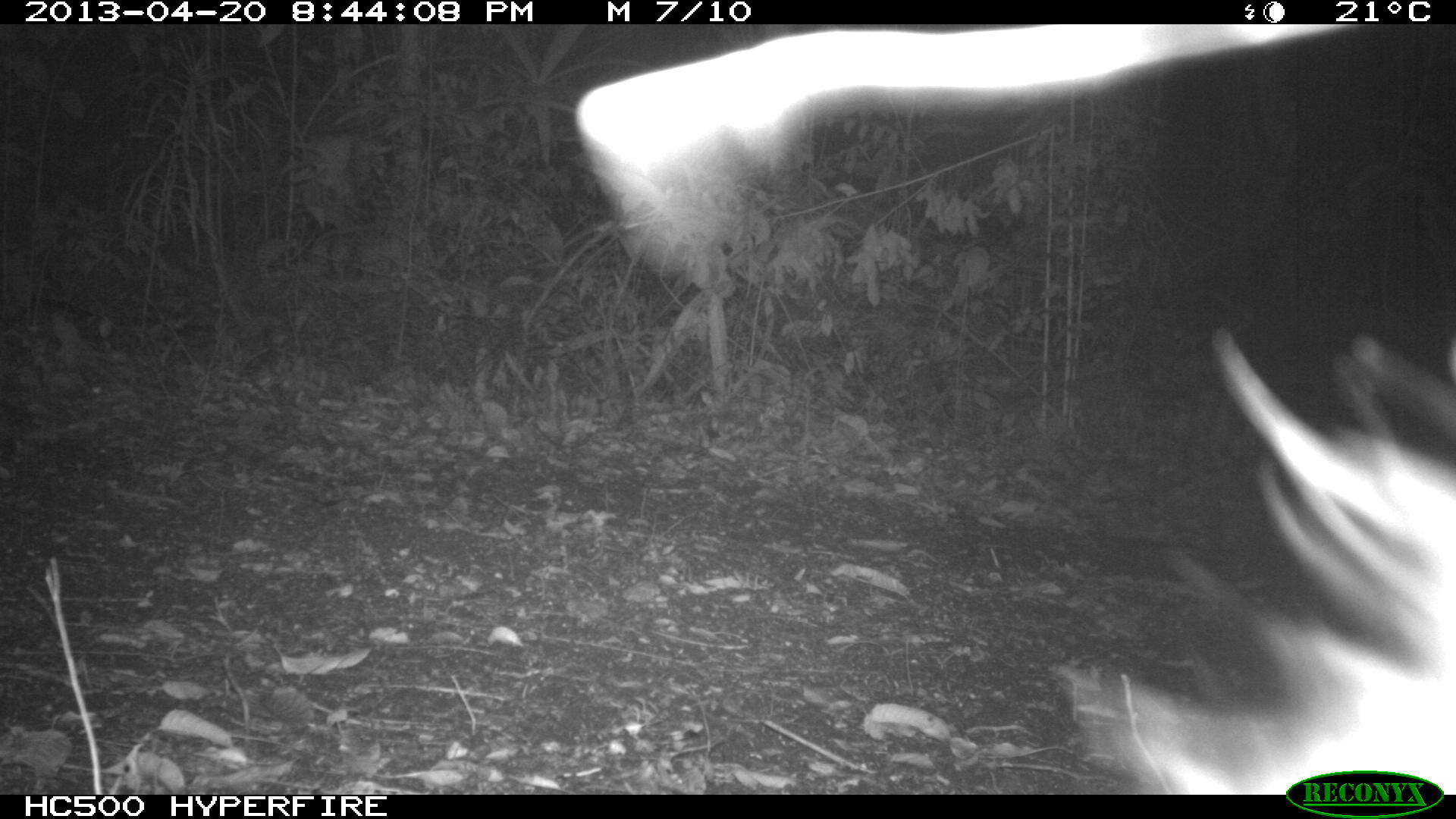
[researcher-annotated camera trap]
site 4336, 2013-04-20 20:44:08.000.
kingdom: Animalia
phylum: Chordata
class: Mammalia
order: Didelphimorphia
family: Didelphidae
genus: Didelphis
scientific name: Didelphis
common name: american opossums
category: didelphis sp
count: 1